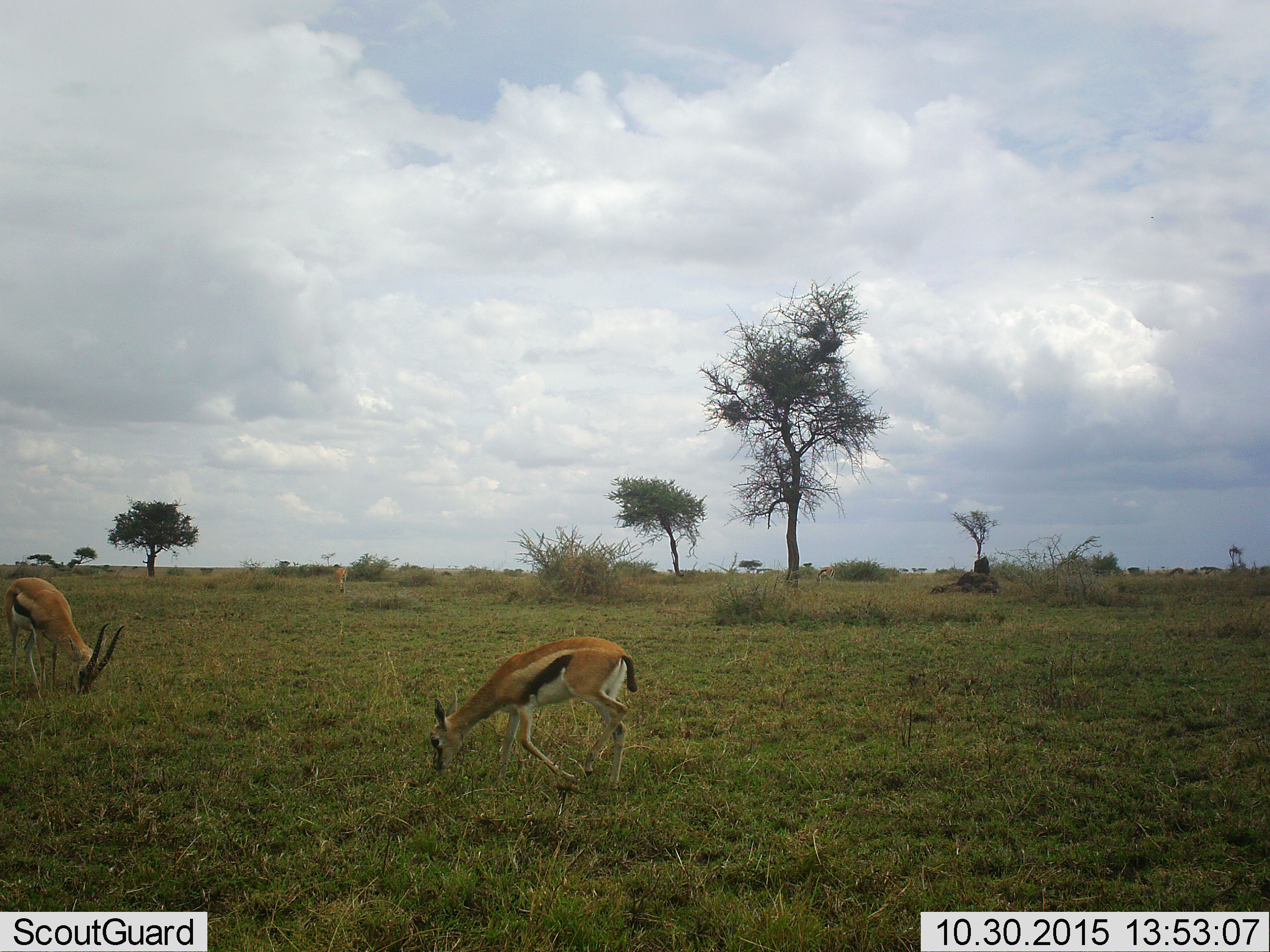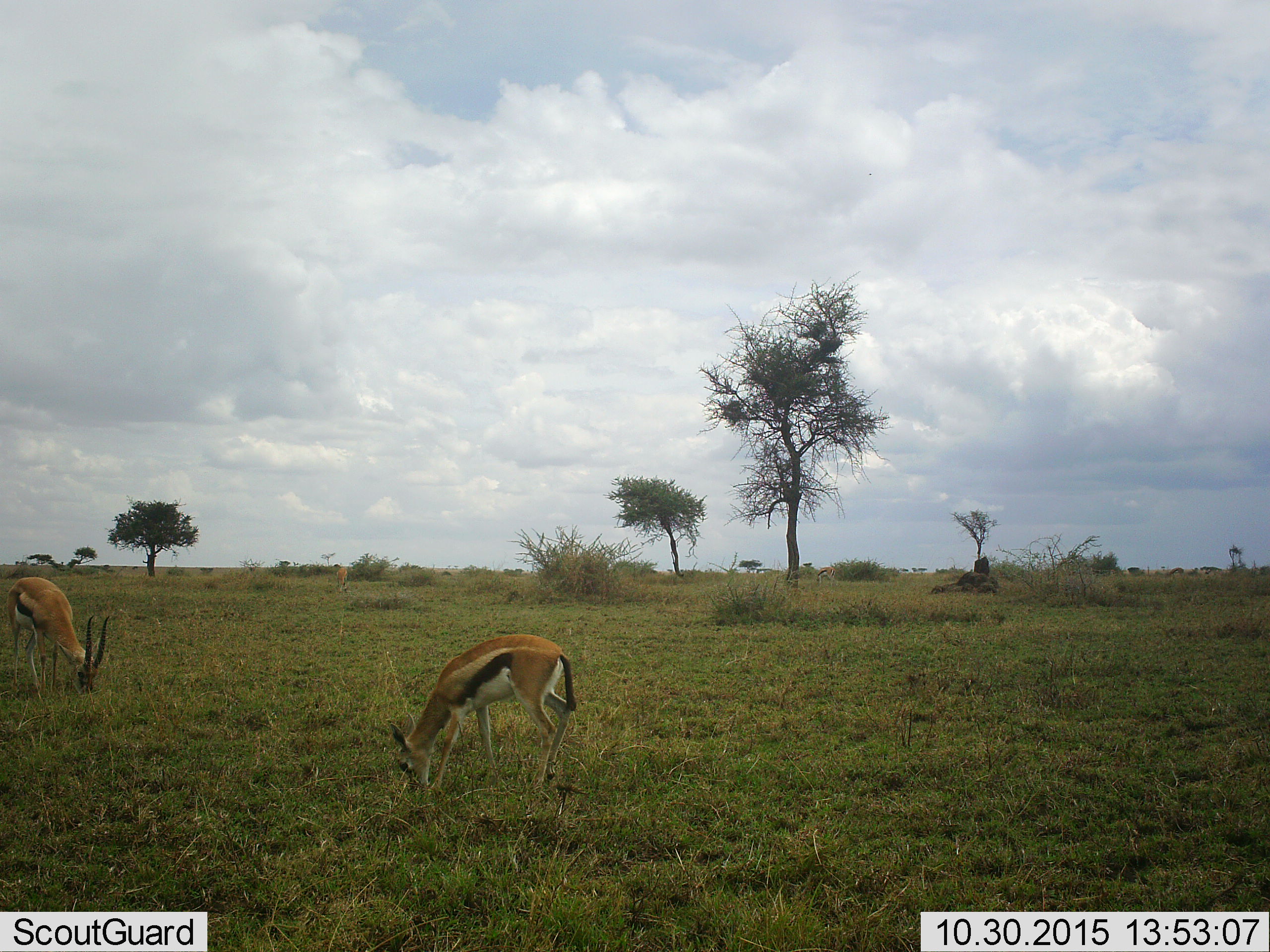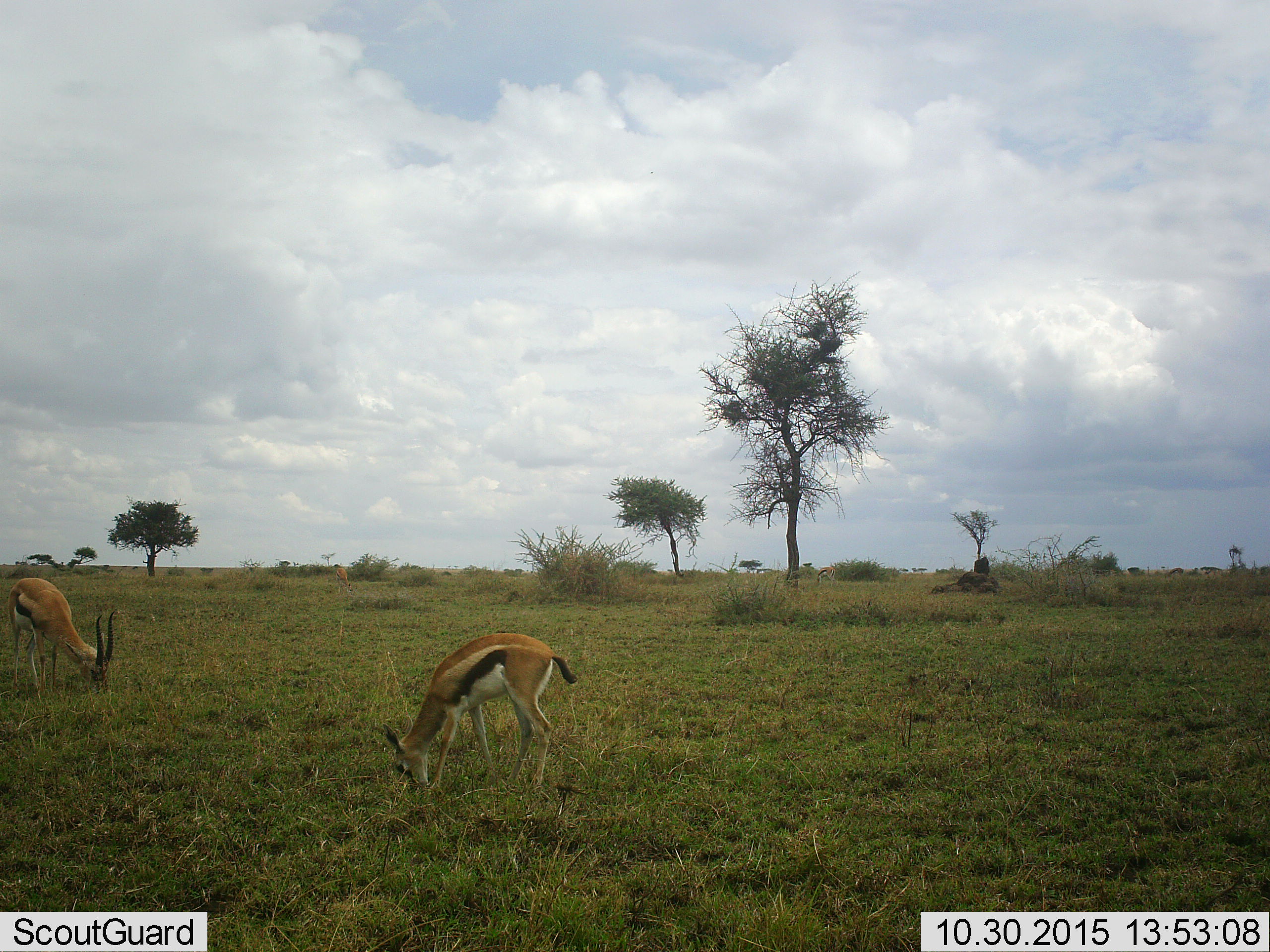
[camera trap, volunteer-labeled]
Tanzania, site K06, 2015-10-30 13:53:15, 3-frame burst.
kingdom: Animalia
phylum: Chordata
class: Mammalia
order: Artiodactyla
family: Bovidae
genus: Eudorcas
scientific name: Eudorcas thomsonii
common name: thomson's gazelle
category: gazellethomsons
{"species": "gazellethomsons (thomson's gazelle) (Eudorcas thomsonii)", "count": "3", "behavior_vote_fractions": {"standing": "38%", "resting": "0%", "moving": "38%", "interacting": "0%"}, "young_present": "0%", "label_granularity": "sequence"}